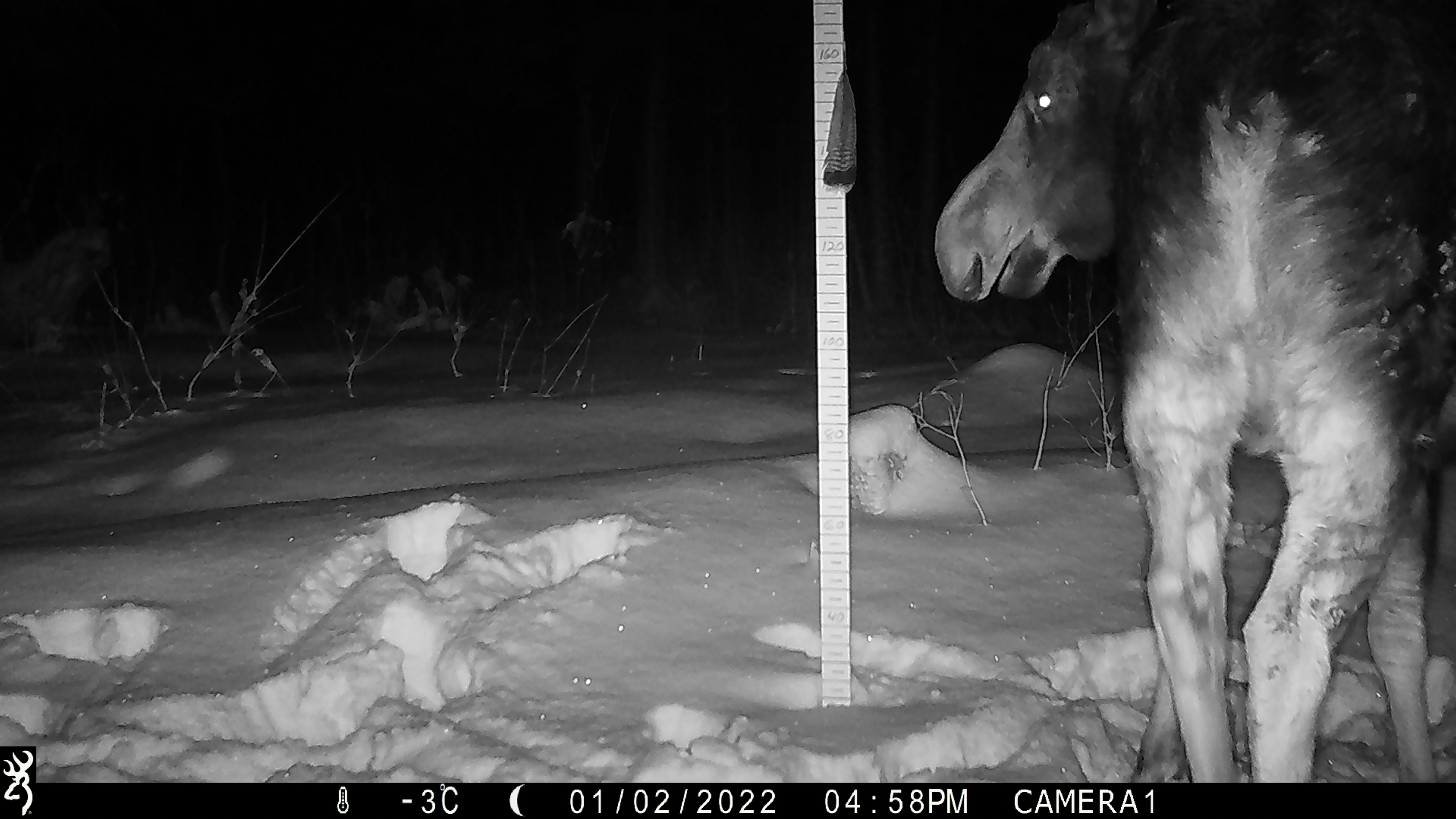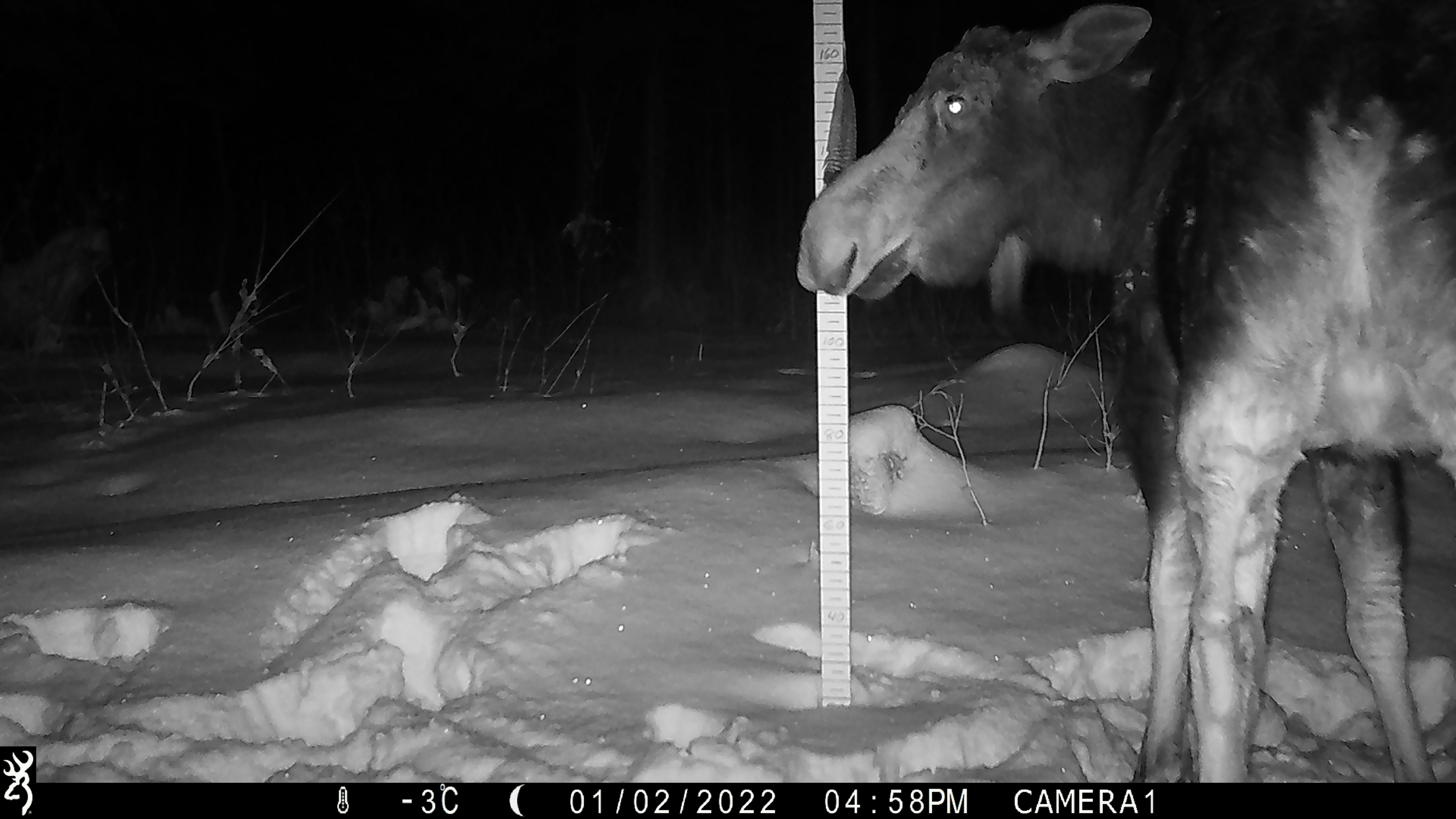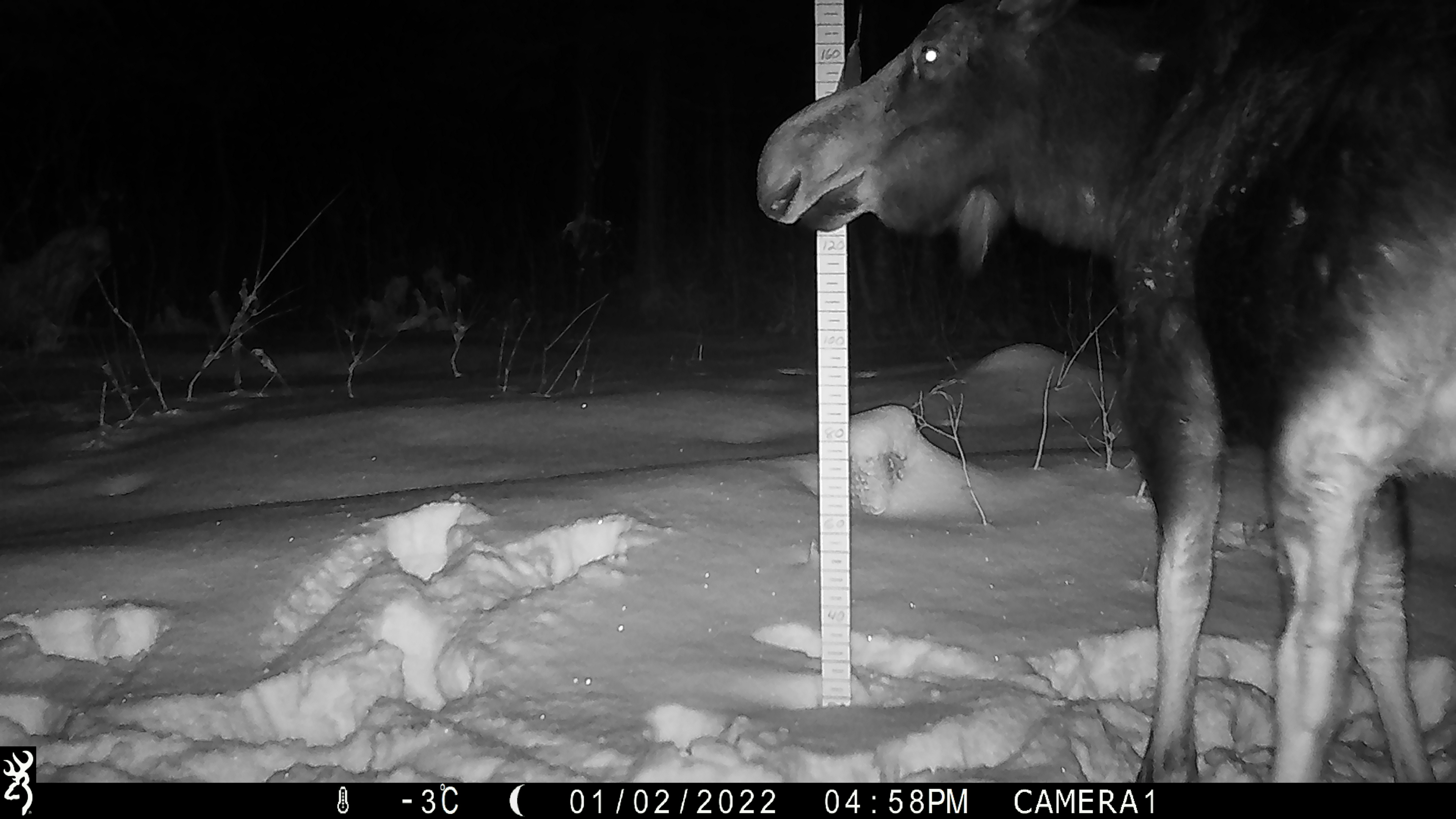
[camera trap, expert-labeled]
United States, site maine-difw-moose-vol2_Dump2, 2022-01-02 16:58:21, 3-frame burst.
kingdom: Animalia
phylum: Chordata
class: Mammalia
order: Artiodactyla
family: Cervidae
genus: Alces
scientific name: Alces alces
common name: moose